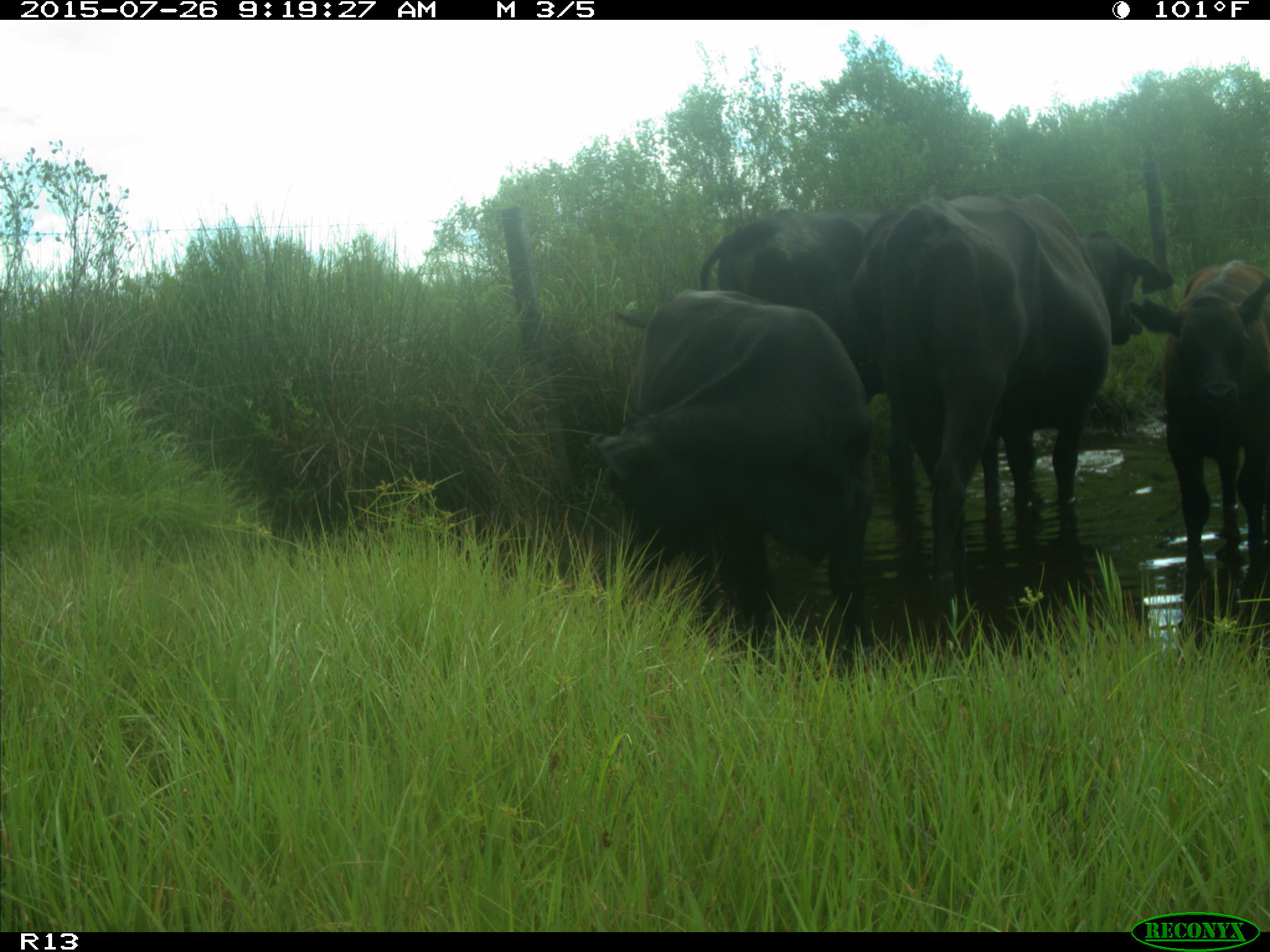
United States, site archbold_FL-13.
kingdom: Animalia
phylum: Chordata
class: Mammalia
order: Artiodactyla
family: Bovidae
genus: Bos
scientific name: Bos taurus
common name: domestic cow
Bos taurus (domestic cow).